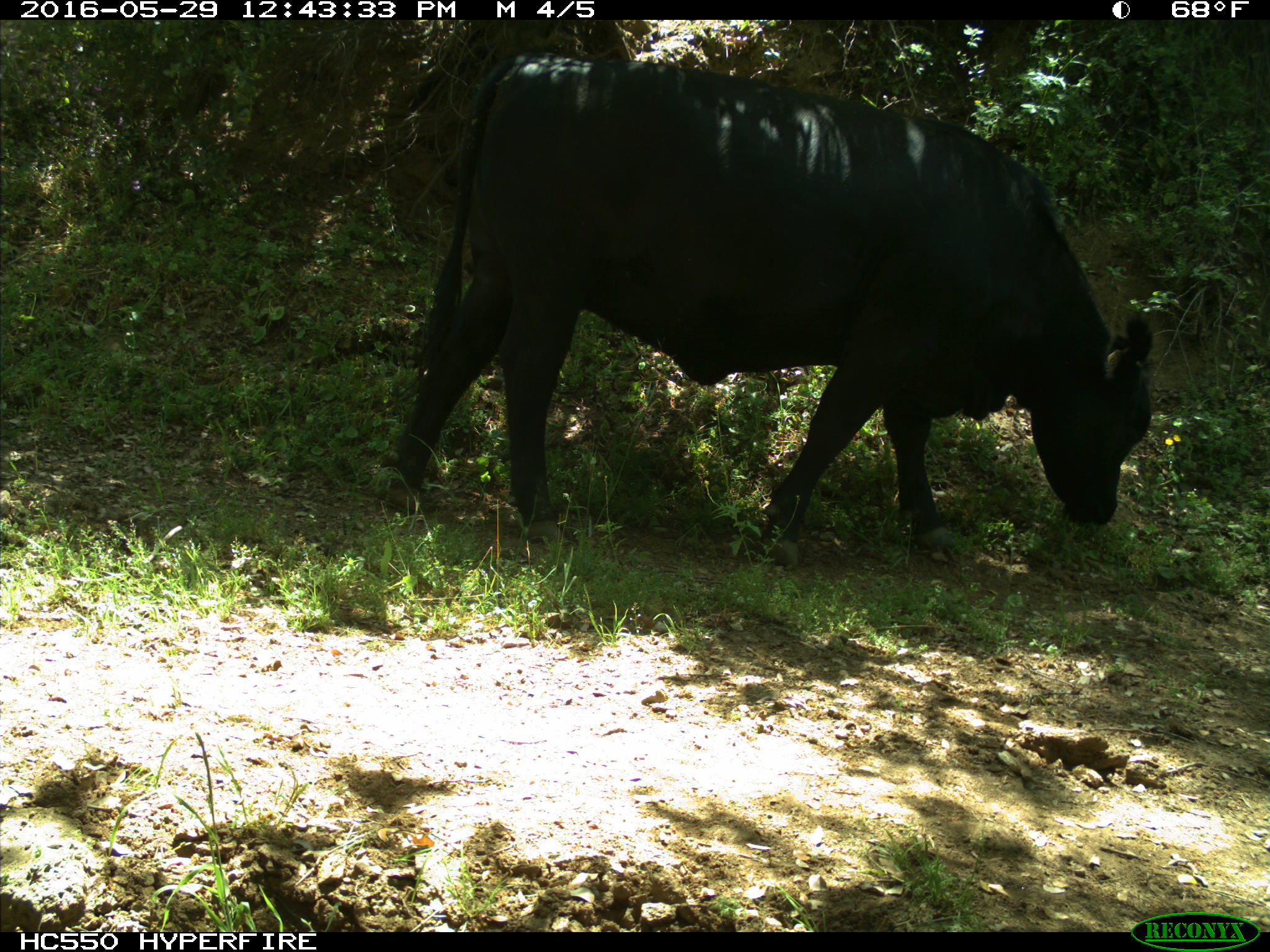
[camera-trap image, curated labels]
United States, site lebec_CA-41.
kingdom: Animalia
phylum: Chordata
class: Mammalia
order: Artiodactyla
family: Bovidae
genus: Bos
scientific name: Bos taurus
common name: domestic cow